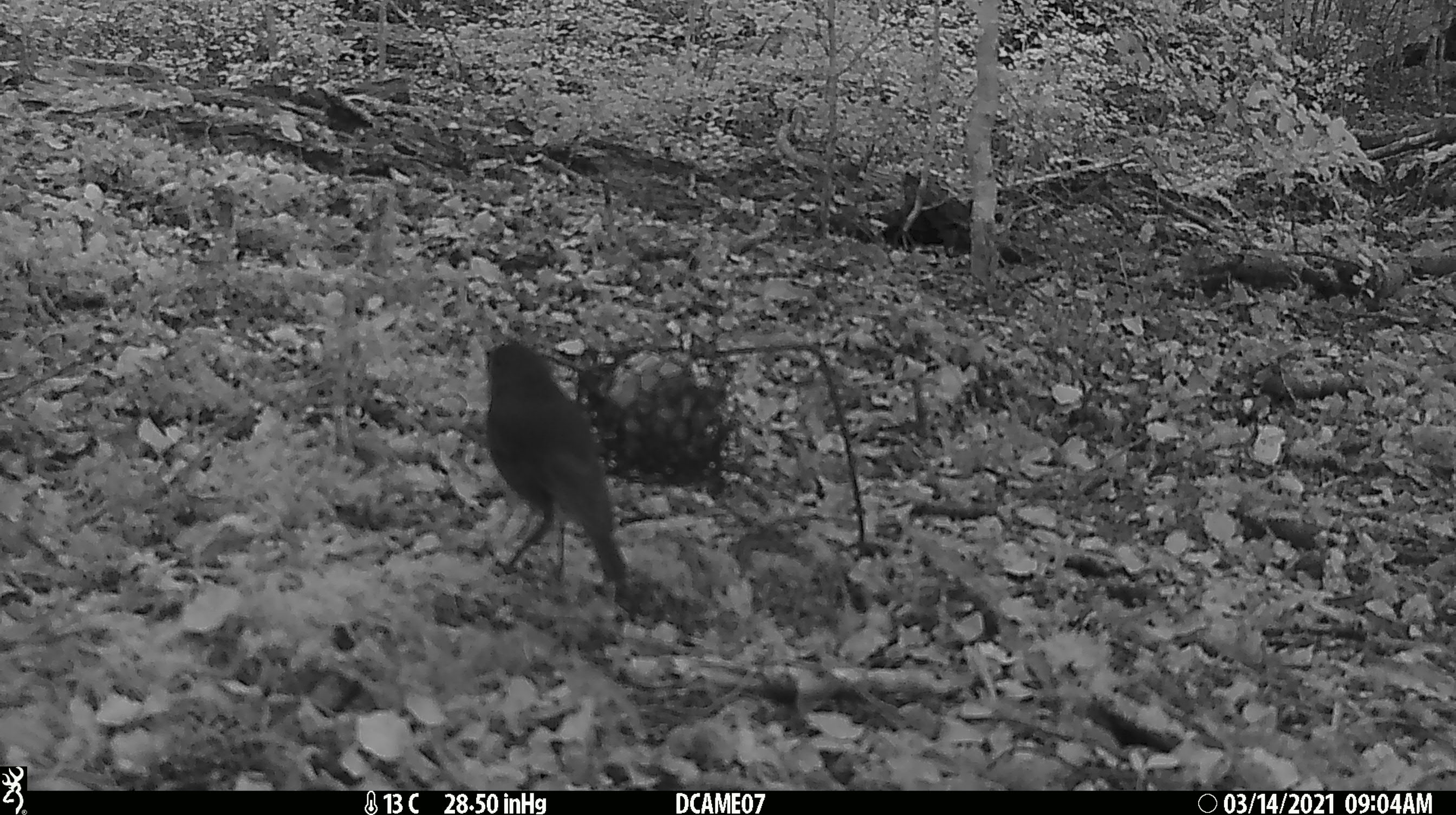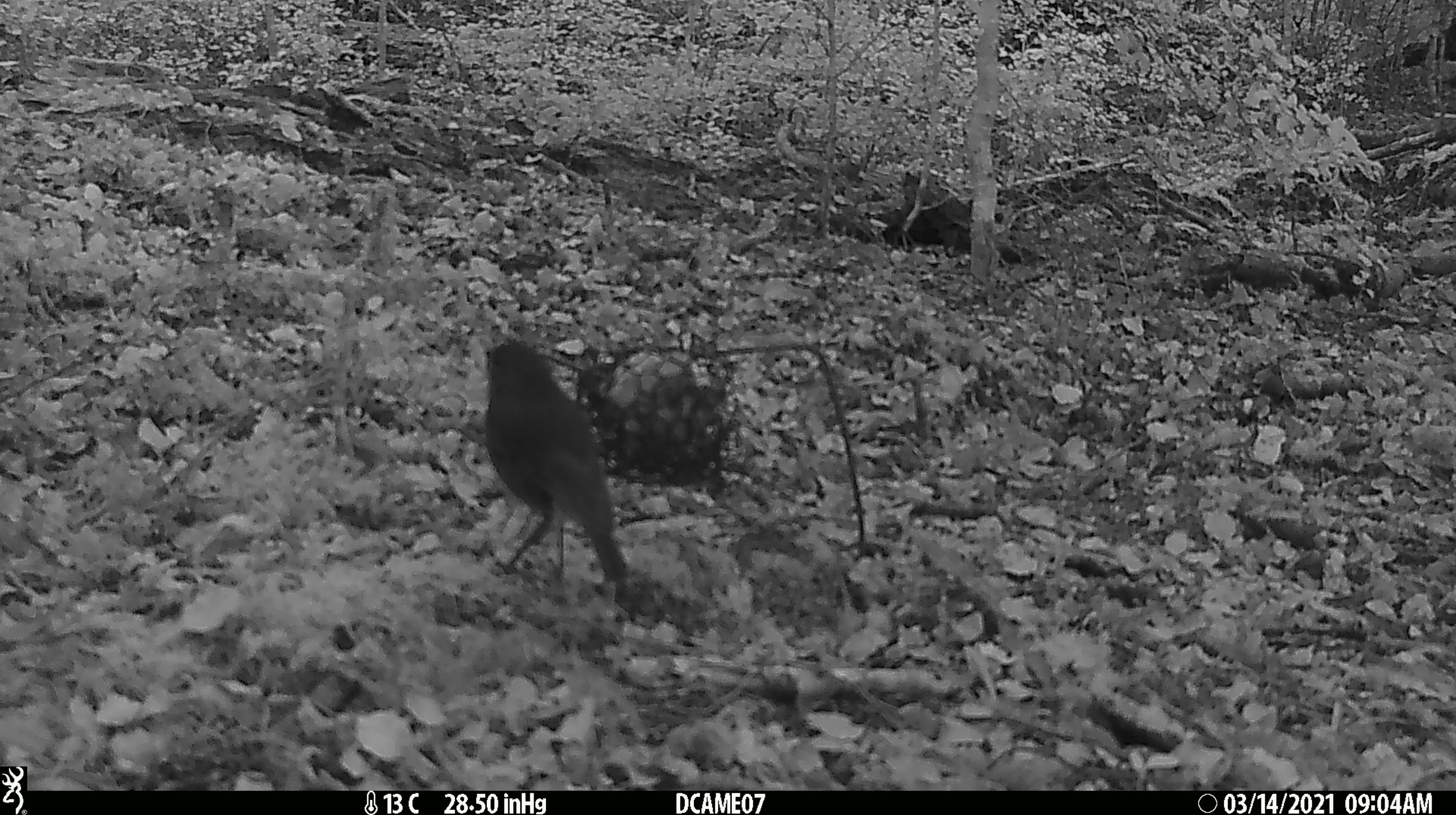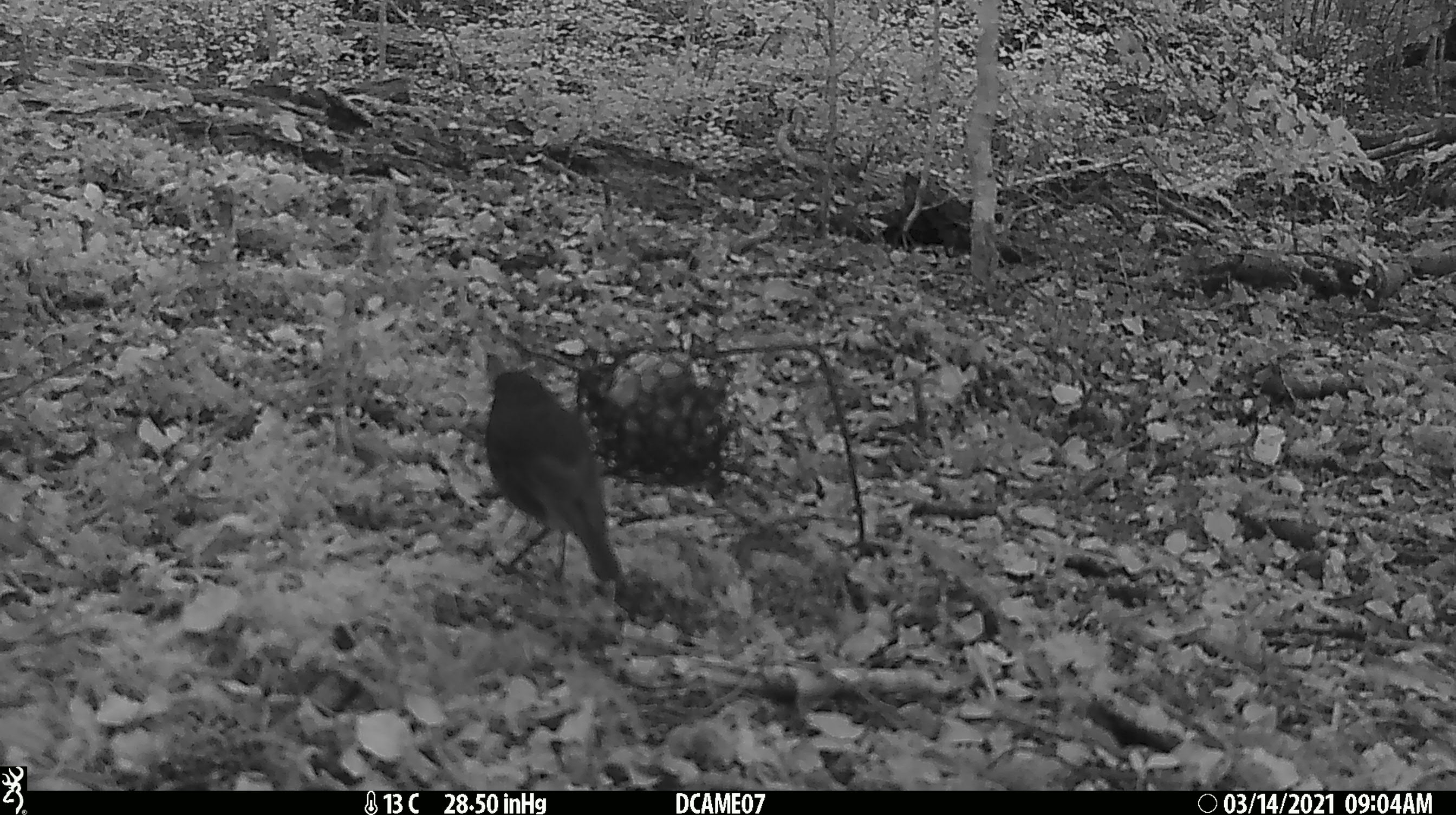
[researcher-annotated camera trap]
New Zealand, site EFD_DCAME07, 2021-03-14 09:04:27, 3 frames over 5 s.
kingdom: Animalia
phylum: Chordata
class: Aves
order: Passeriformes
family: Petroicidae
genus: Petroica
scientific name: Petroica australis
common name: new zealand robin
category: robin